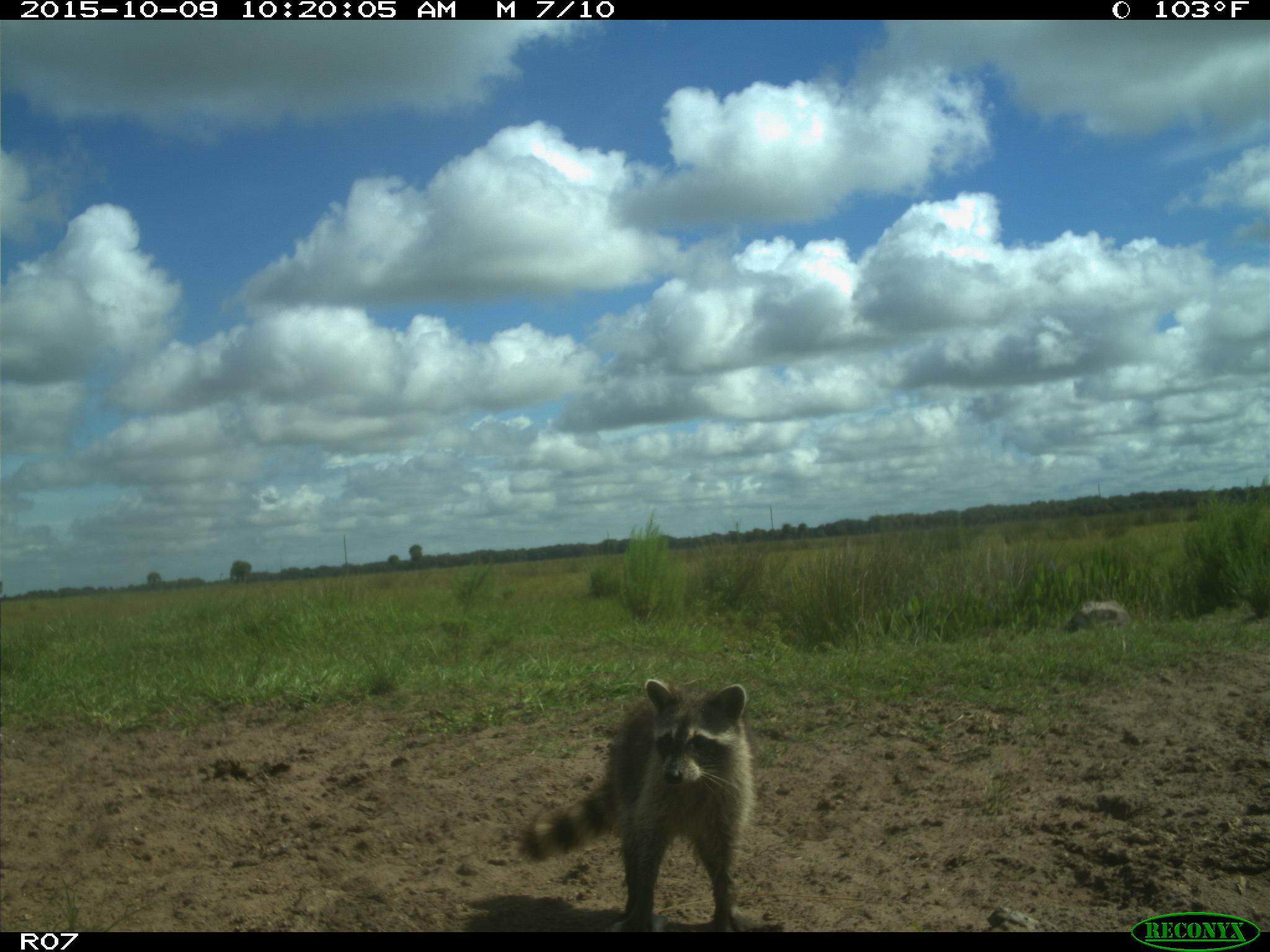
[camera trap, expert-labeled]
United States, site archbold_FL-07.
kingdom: Animalia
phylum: Chordata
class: Mammalia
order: Carnivora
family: Procyonidae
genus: Procyon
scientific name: Procyon lotor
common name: common raccoon